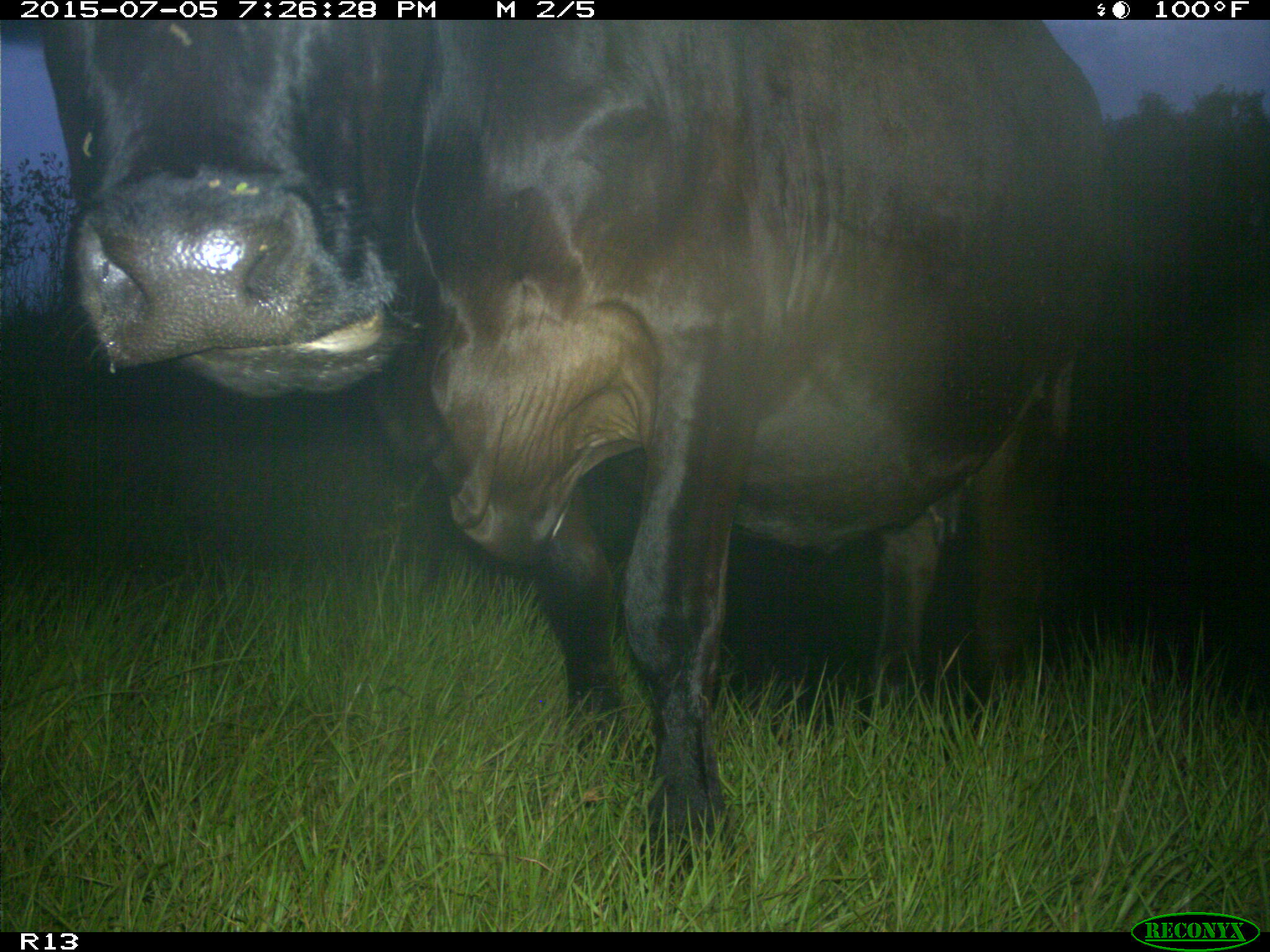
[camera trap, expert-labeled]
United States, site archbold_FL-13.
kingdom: Animalia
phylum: Chordata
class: Mammalia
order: Artiodactyla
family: Bovidae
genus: Bos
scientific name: Bos taurus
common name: domestic cow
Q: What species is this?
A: Bos taurus (domestic cow).